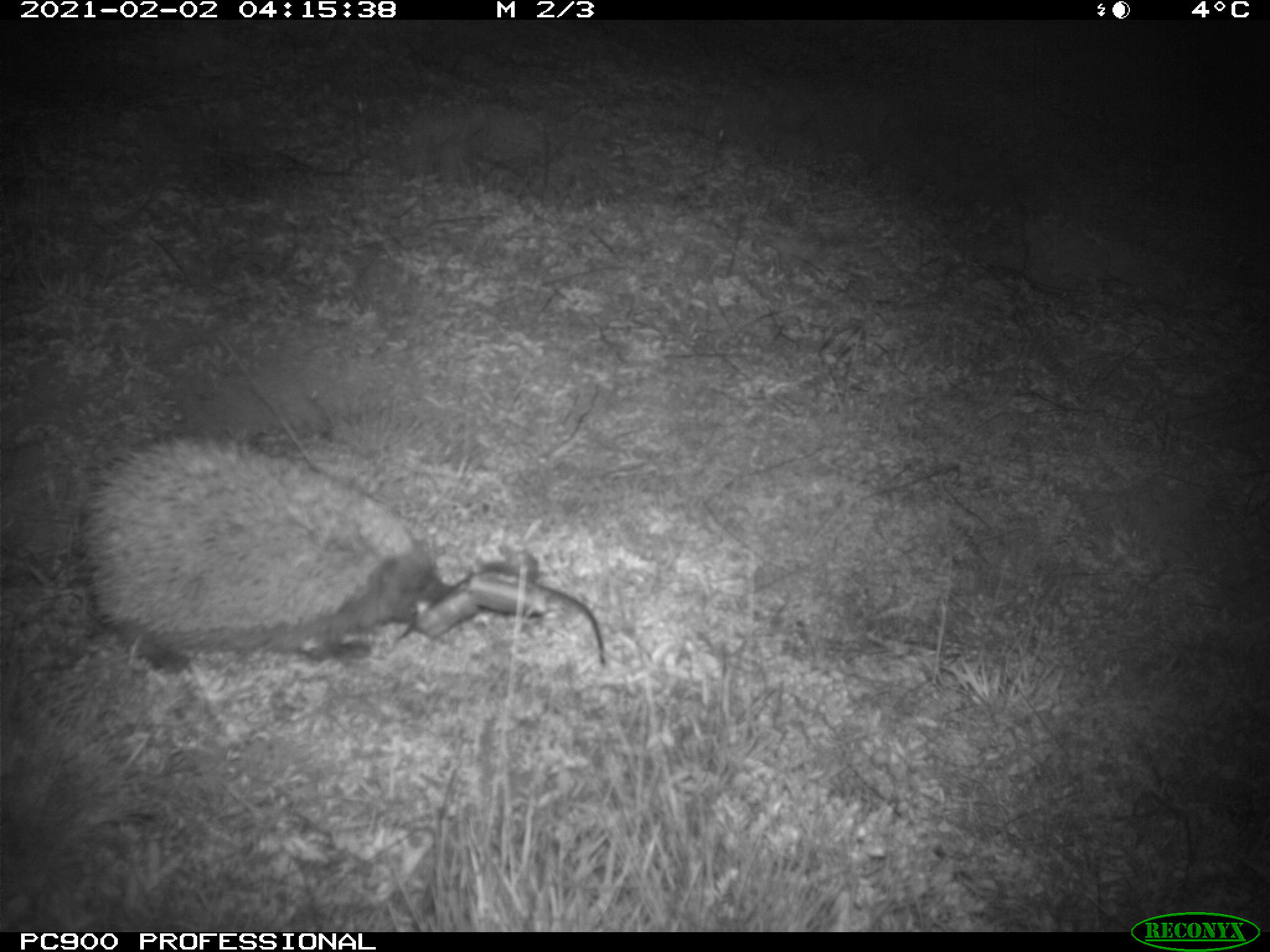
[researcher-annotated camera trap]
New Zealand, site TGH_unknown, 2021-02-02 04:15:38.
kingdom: Animalia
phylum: Chordata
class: Mammalia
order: Eulipotyphla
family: Erinaceidae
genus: Erinaceus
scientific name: Erinaceus europaeus europaeus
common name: european hedgehog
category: hedgehog